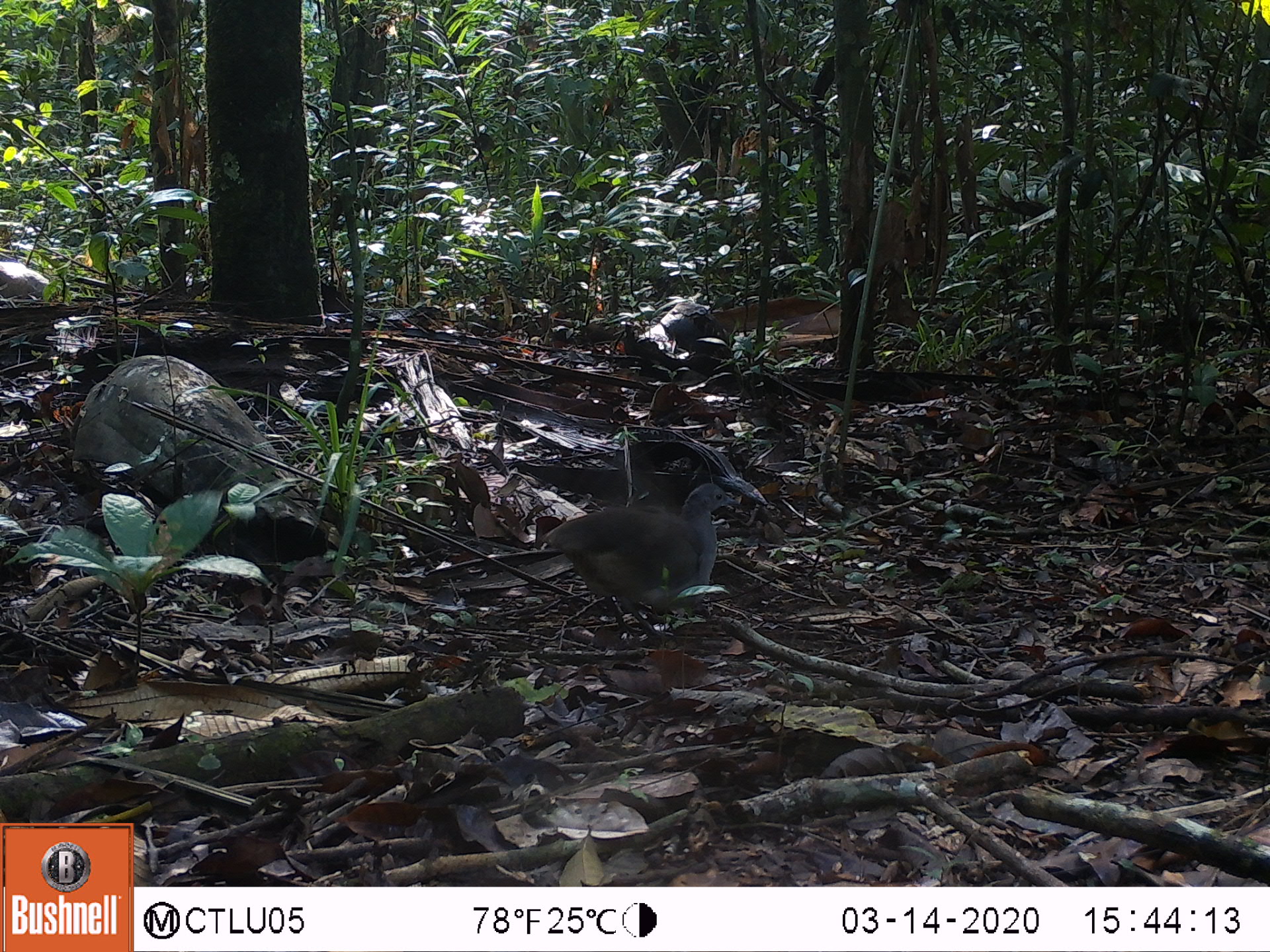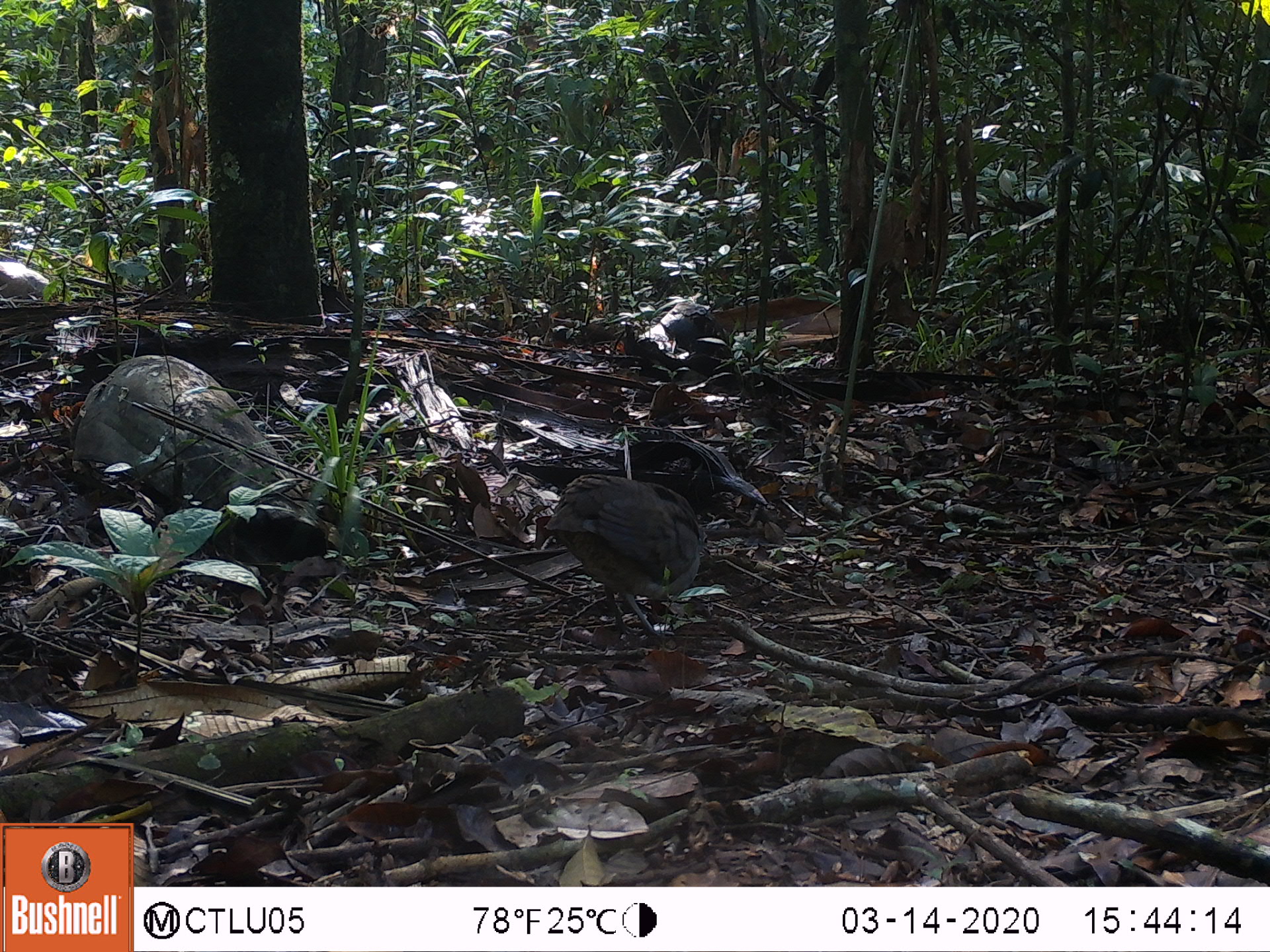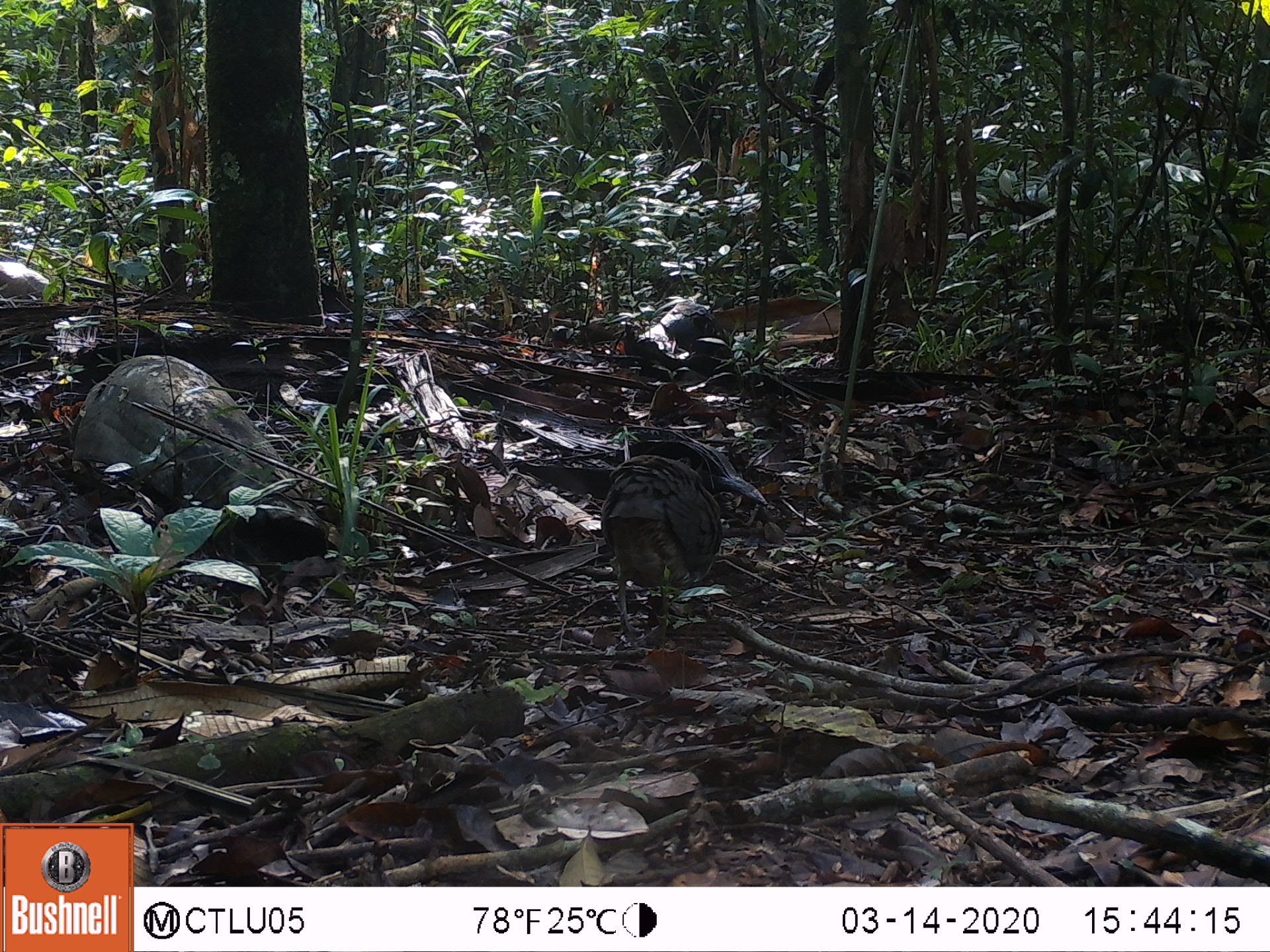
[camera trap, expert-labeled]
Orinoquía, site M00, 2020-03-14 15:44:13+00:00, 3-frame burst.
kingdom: Animalia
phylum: Chordata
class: Aves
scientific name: Aves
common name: bird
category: unknown bird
Unknown bird (bird) (Aves).